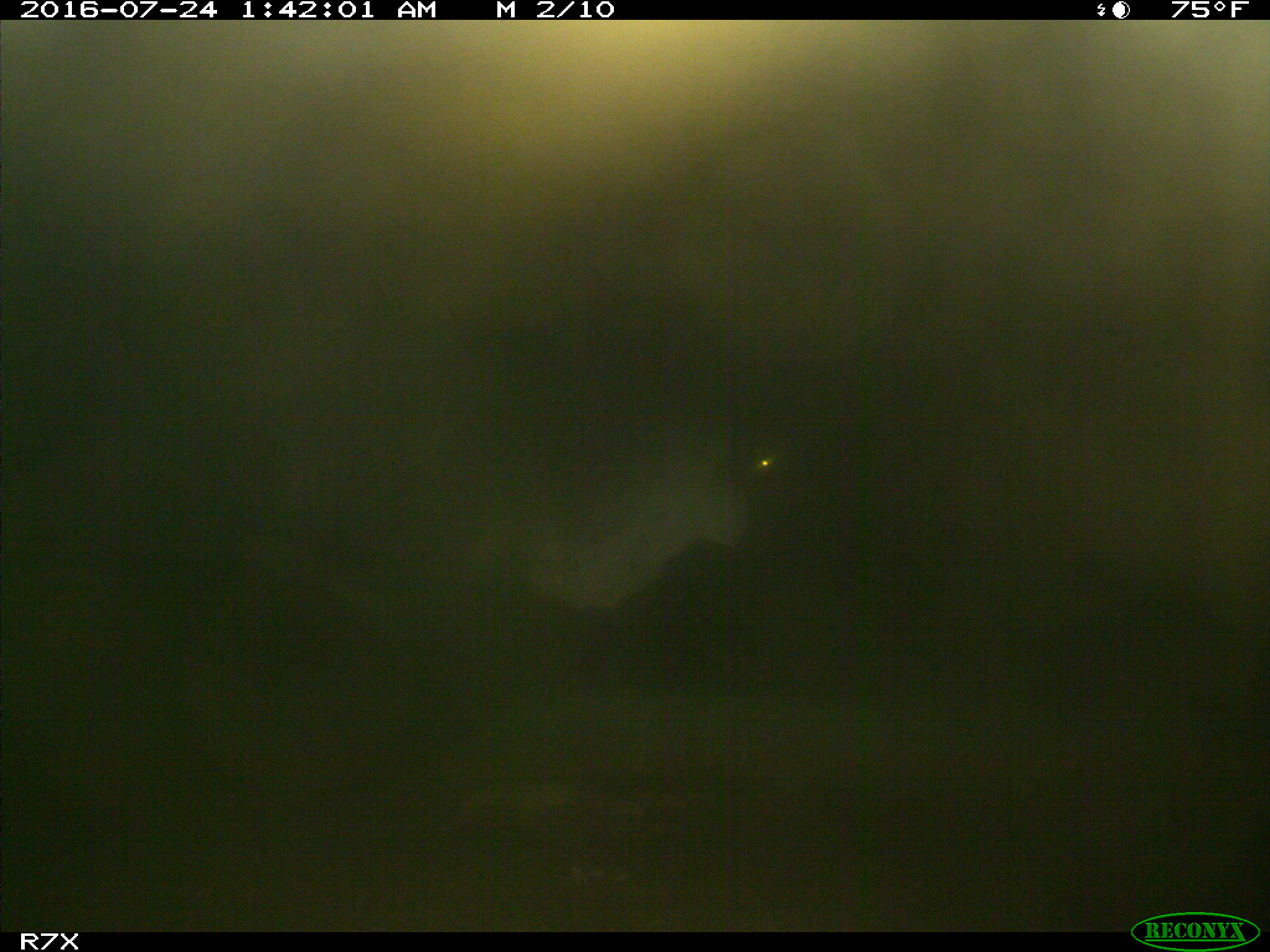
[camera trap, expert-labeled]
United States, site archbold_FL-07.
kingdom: Animalia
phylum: Chordata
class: Mammalia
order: Artiodactyla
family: Bovidae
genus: Bos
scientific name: Bos taurus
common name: domestic cow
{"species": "Bos taurus (domestic cow)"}